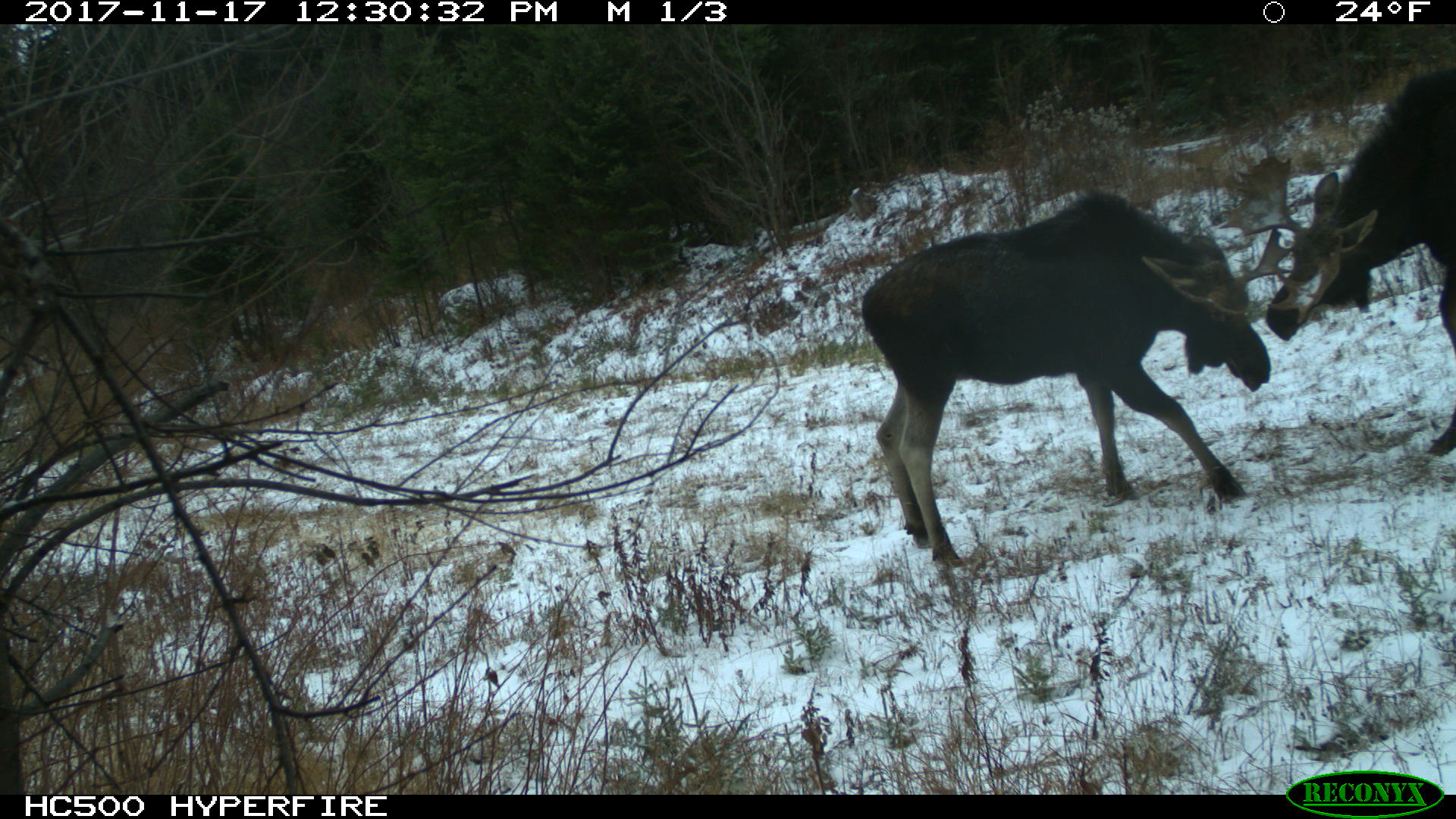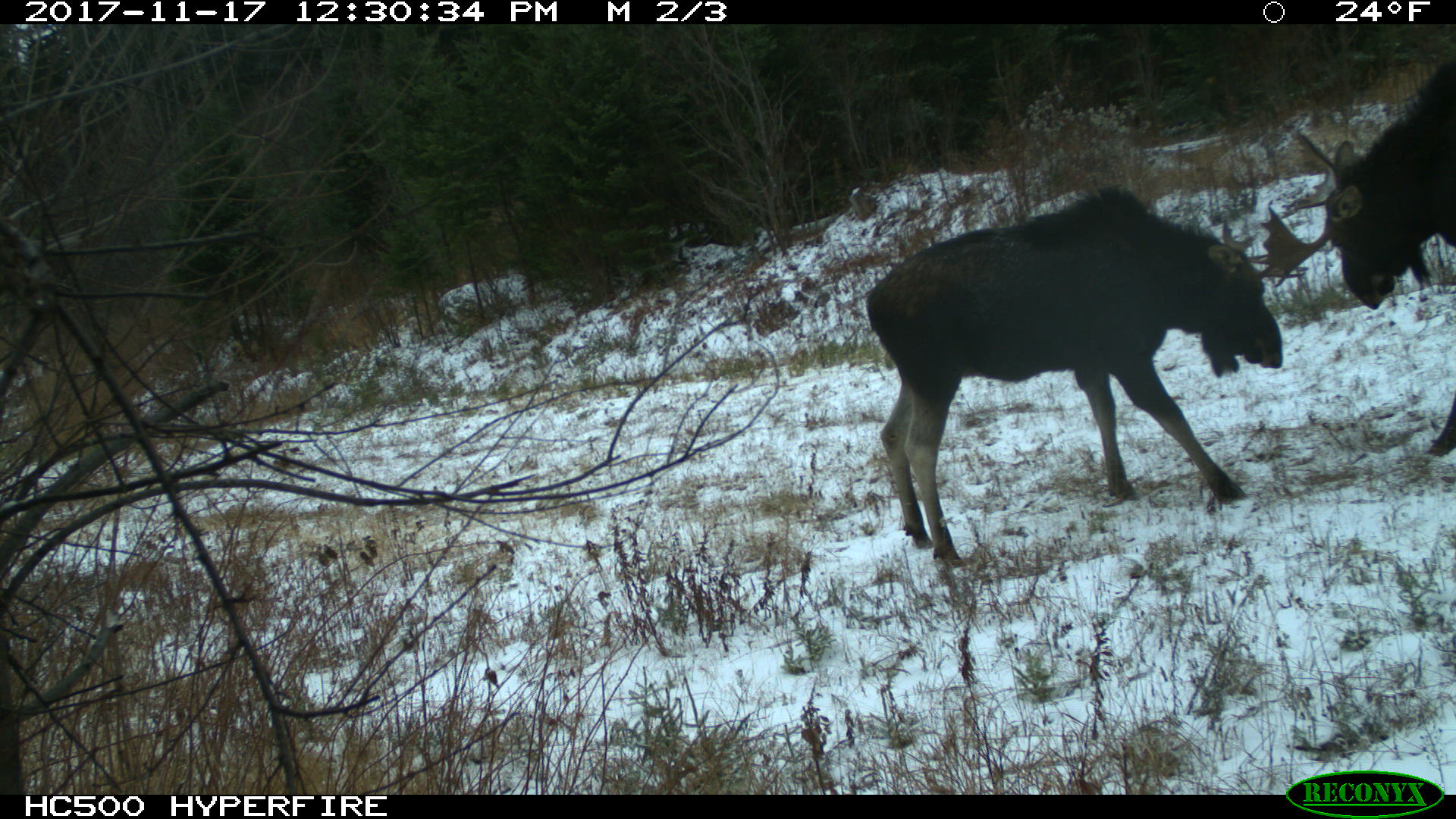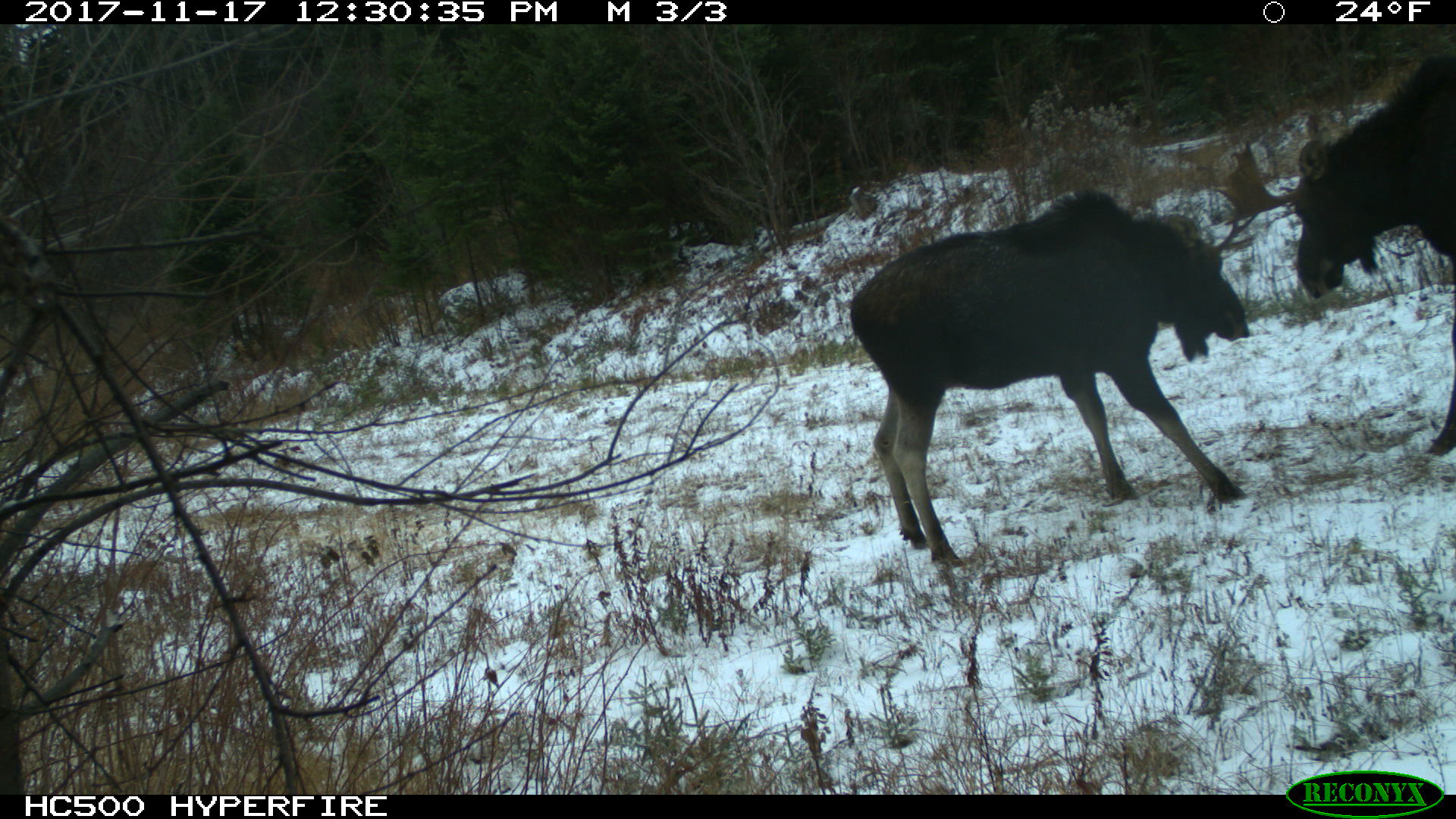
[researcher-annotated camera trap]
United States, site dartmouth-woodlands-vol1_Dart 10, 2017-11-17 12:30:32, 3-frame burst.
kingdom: Animalia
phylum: Chordata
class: Mammalia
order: Artiodactyla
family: Cervidae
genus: Alces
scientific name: Alces alces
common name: moose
Moose (Alces alces).